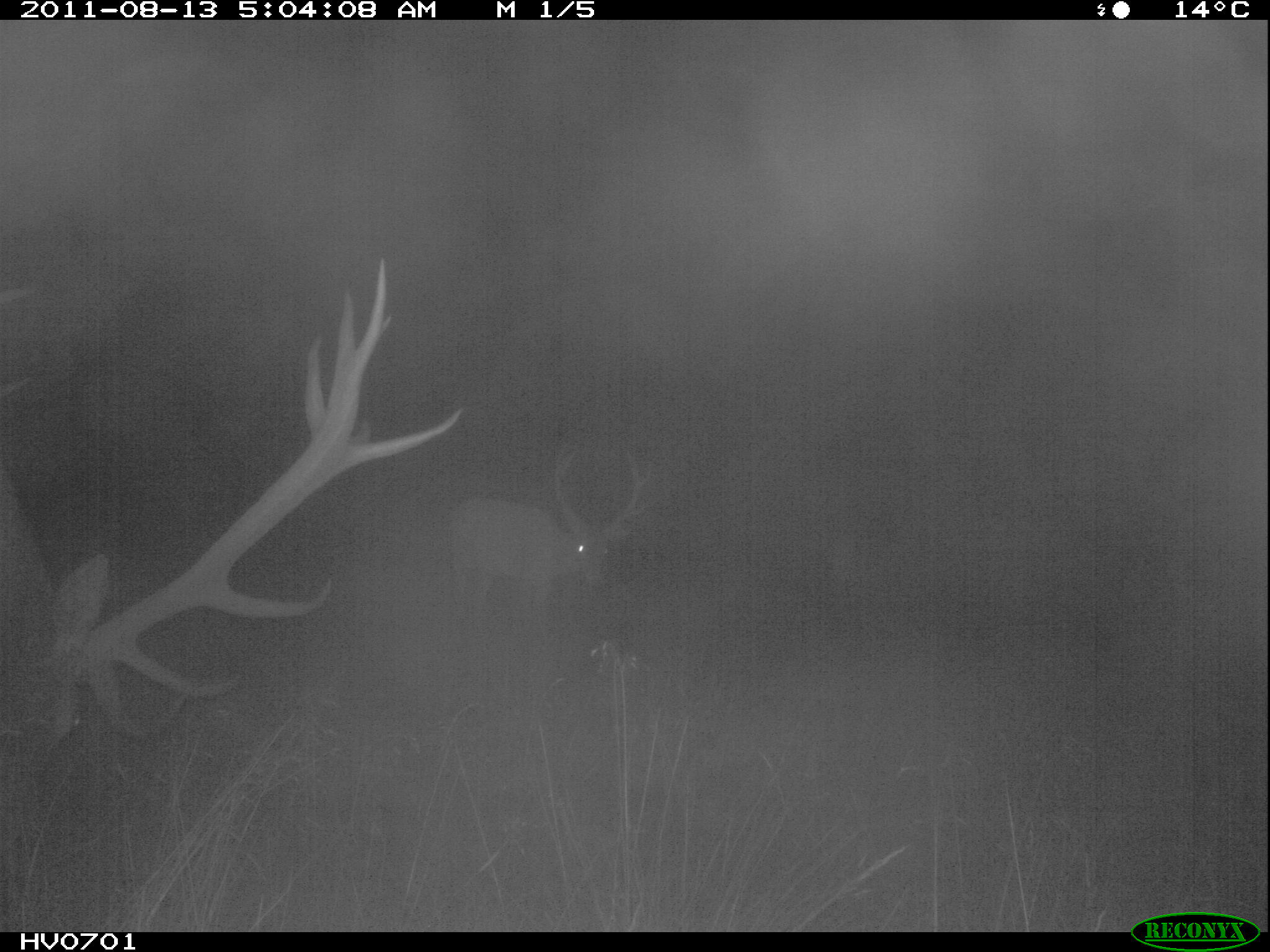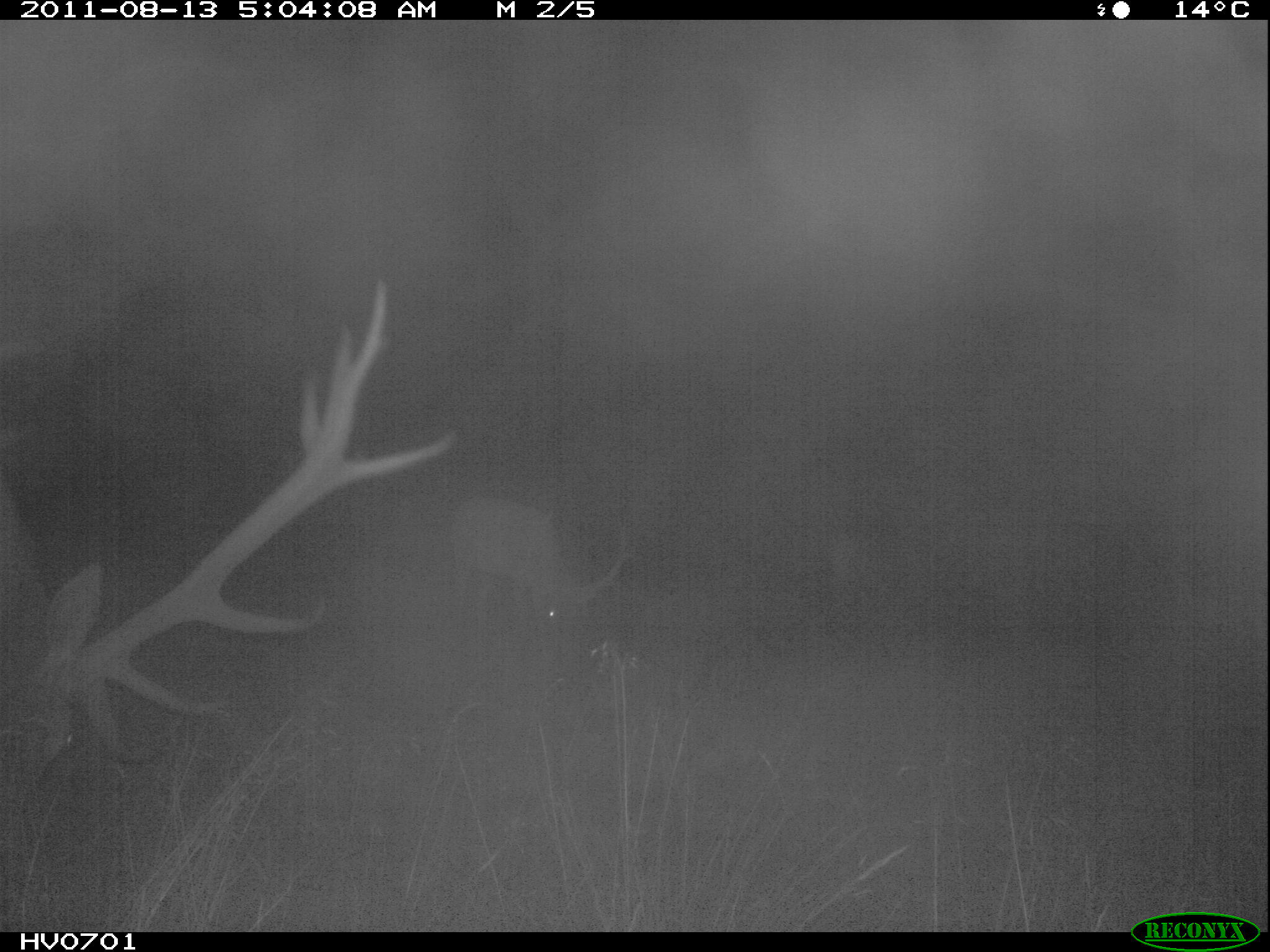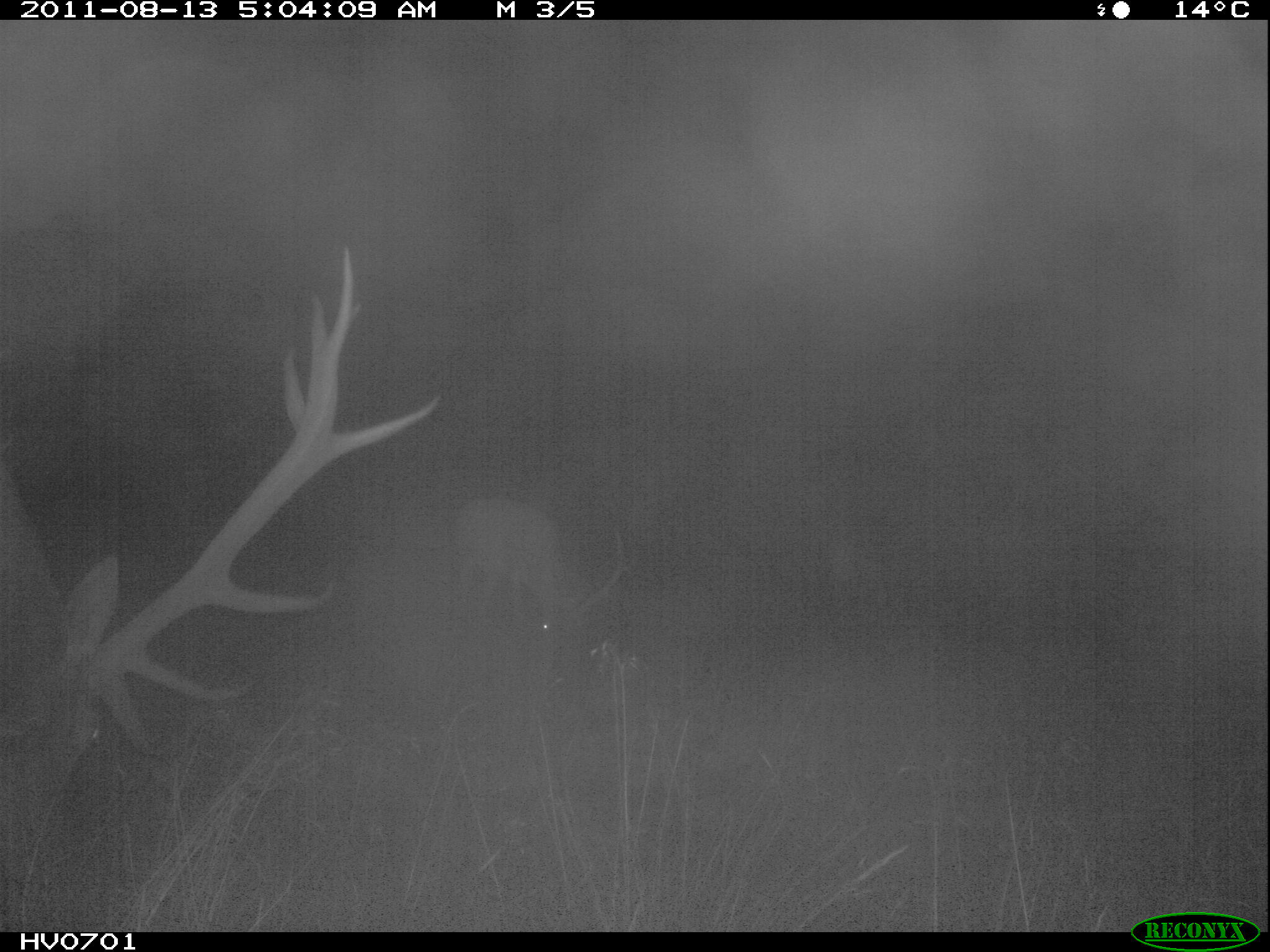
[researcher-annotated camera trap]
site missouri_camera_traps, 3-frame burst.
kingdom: Animalia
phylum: Chordata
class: Mammalia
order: Artiodactyla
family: Cervidae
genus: Cervus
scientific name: Cervus elaphus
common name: red deer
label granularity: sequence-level